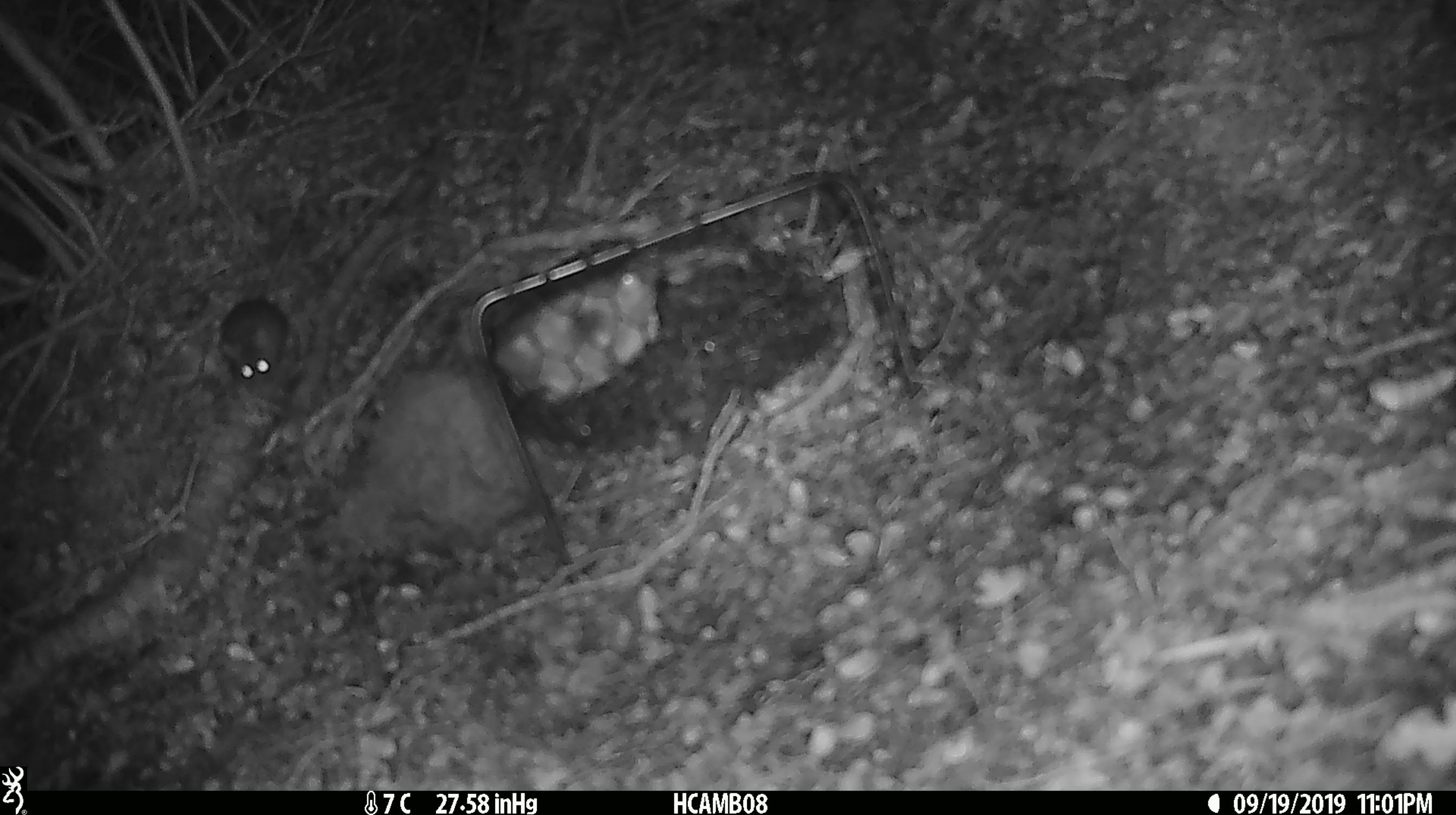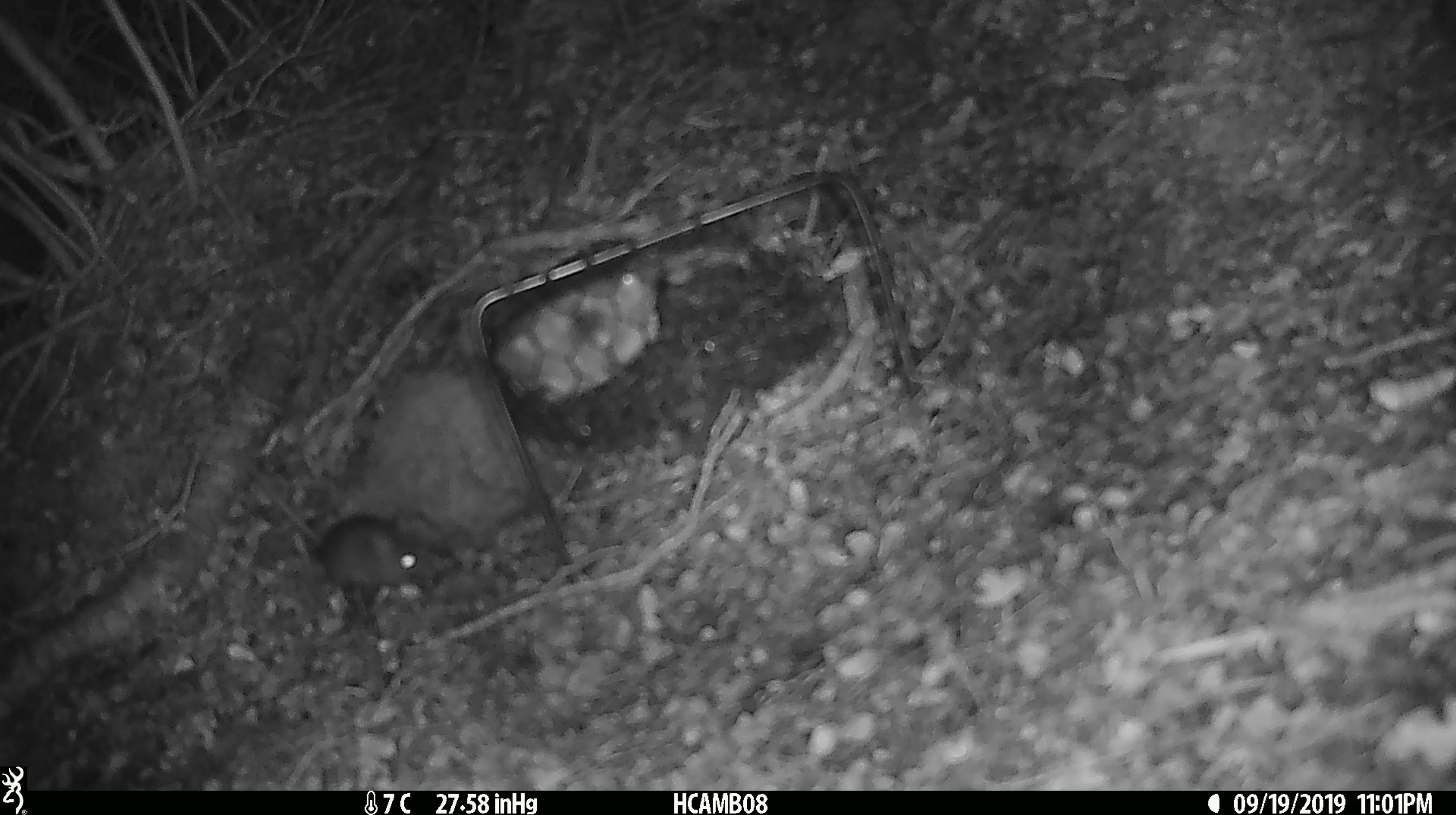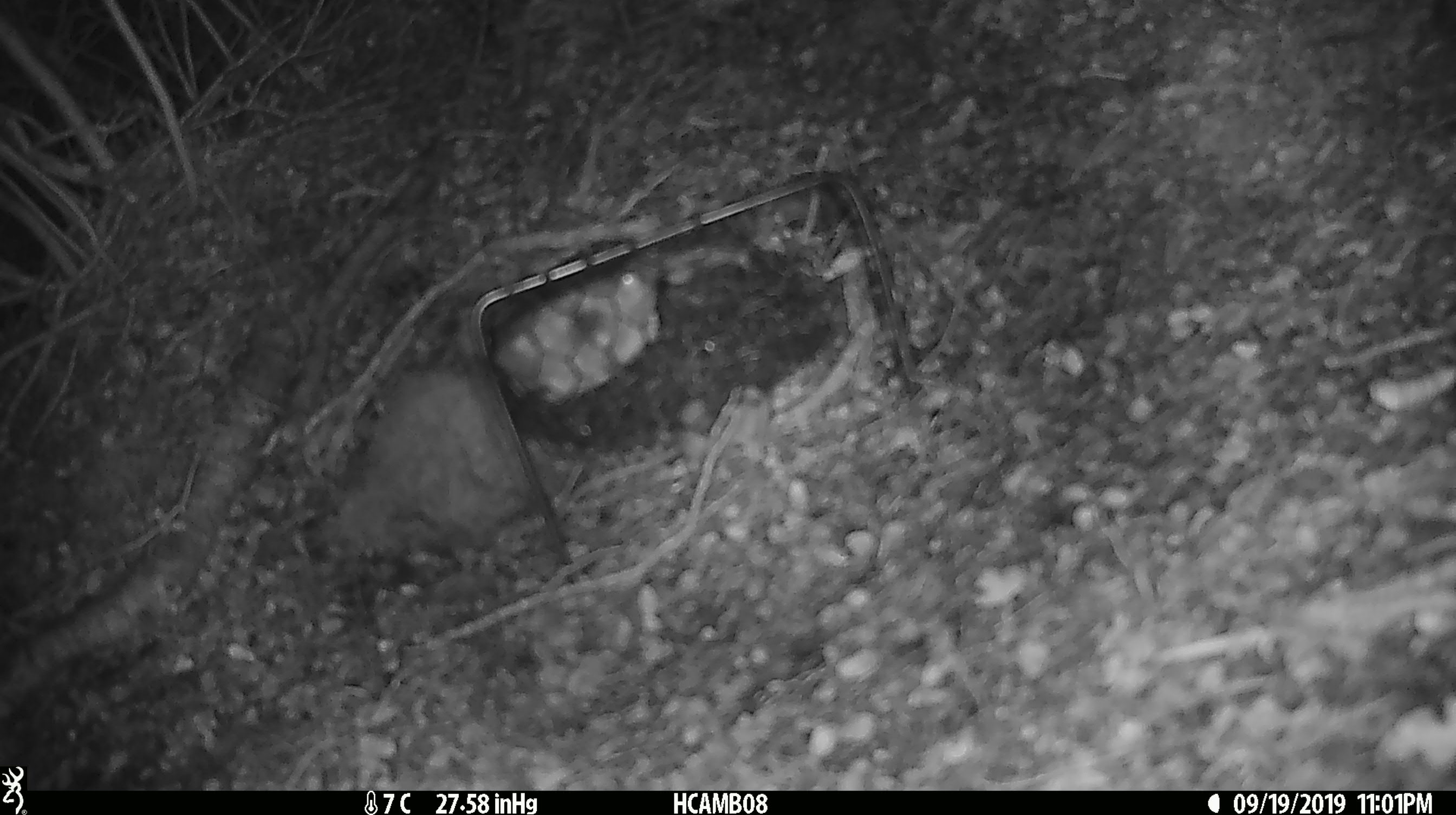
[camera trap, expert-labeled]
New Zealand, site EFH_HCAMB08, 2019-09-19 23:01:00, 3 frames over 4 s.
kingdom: Animalia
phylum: Chordata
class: Mammalia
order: Rodentia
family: Muridae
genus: Mus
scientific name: Mus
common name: mouse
Mouse (Mus).